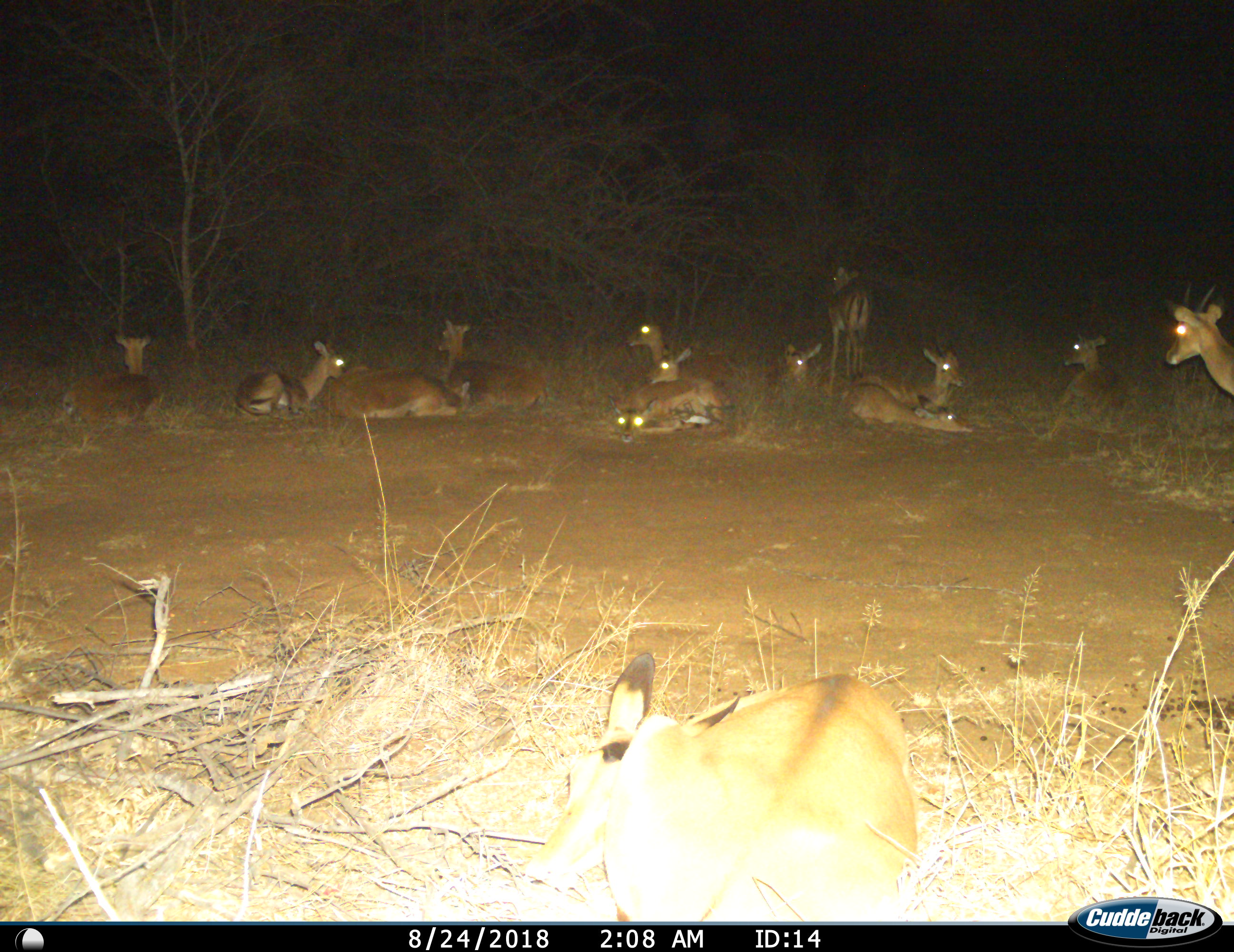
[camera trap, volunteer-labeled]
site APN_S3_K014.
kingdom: Animalia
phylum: Chordata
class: Mammalia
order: Artiodactyla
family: Bovidae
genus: Aepyceros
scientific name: Aepyceros melampus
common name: impala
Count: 11-50.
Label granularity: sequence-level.